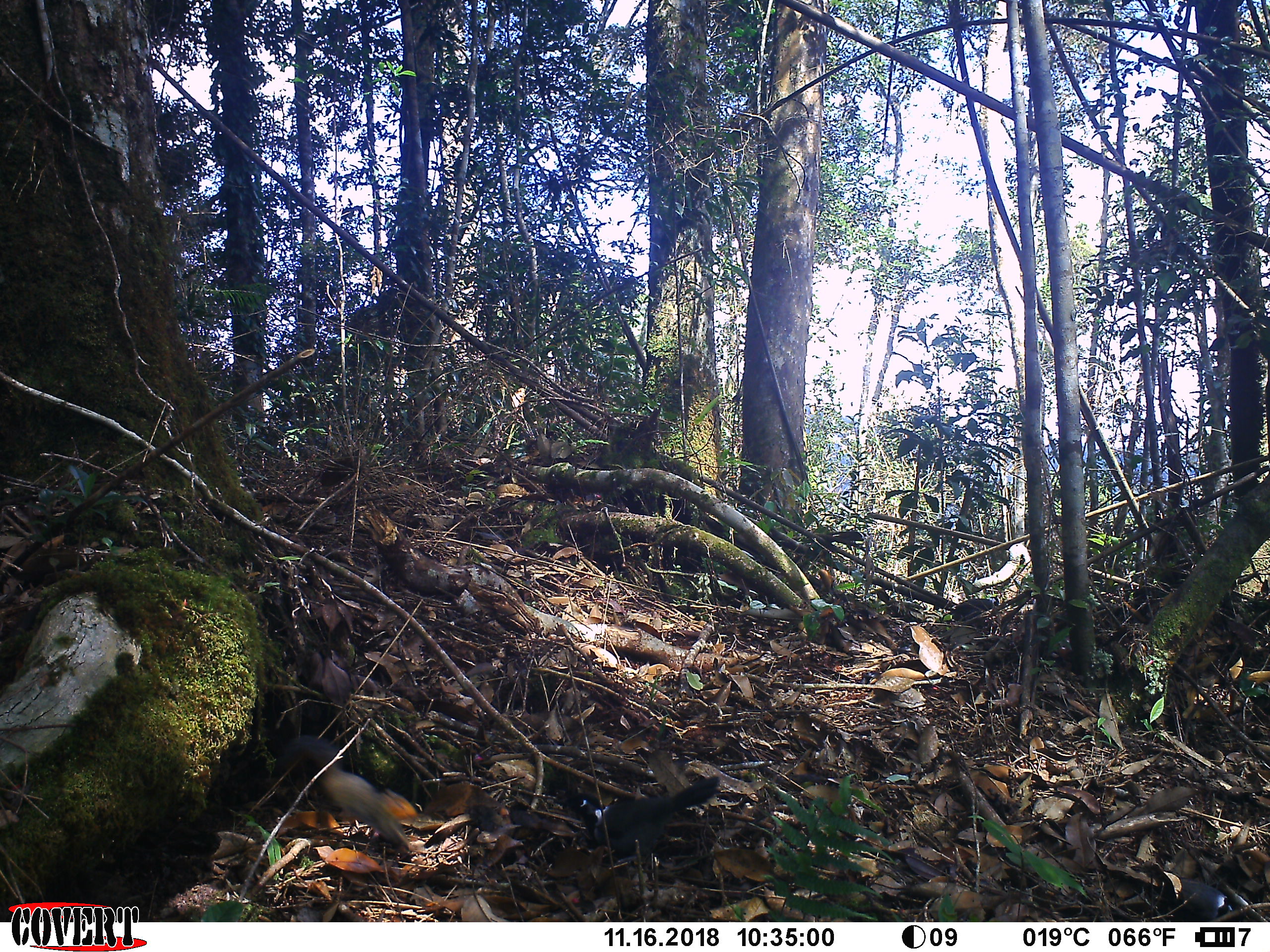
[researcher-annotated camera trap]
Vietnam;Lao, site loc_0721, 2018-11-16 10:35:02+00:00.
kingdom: Animalia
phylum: Chordata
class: Aves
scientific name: Aves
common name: bird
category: unidentified bird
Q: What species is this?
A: Unidentified bird (bird) (Aves).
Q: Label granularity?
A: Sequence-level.